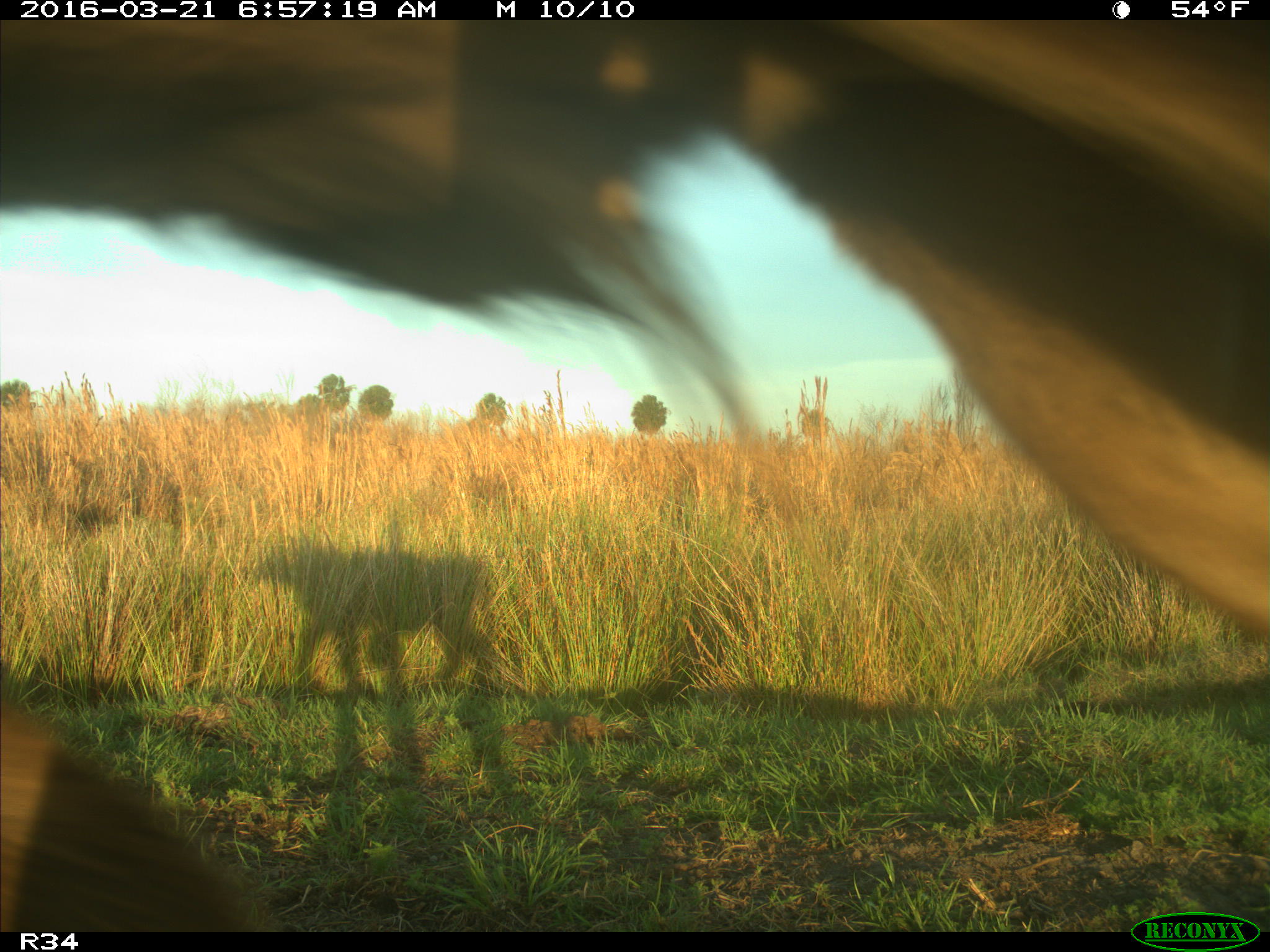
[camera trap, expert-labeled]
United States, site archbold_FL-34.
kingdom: Animalia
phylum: Chordata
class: Mammalia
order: Artiodactyla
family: Bovidae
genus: Bos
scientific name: Bos taurus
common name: domestic cow